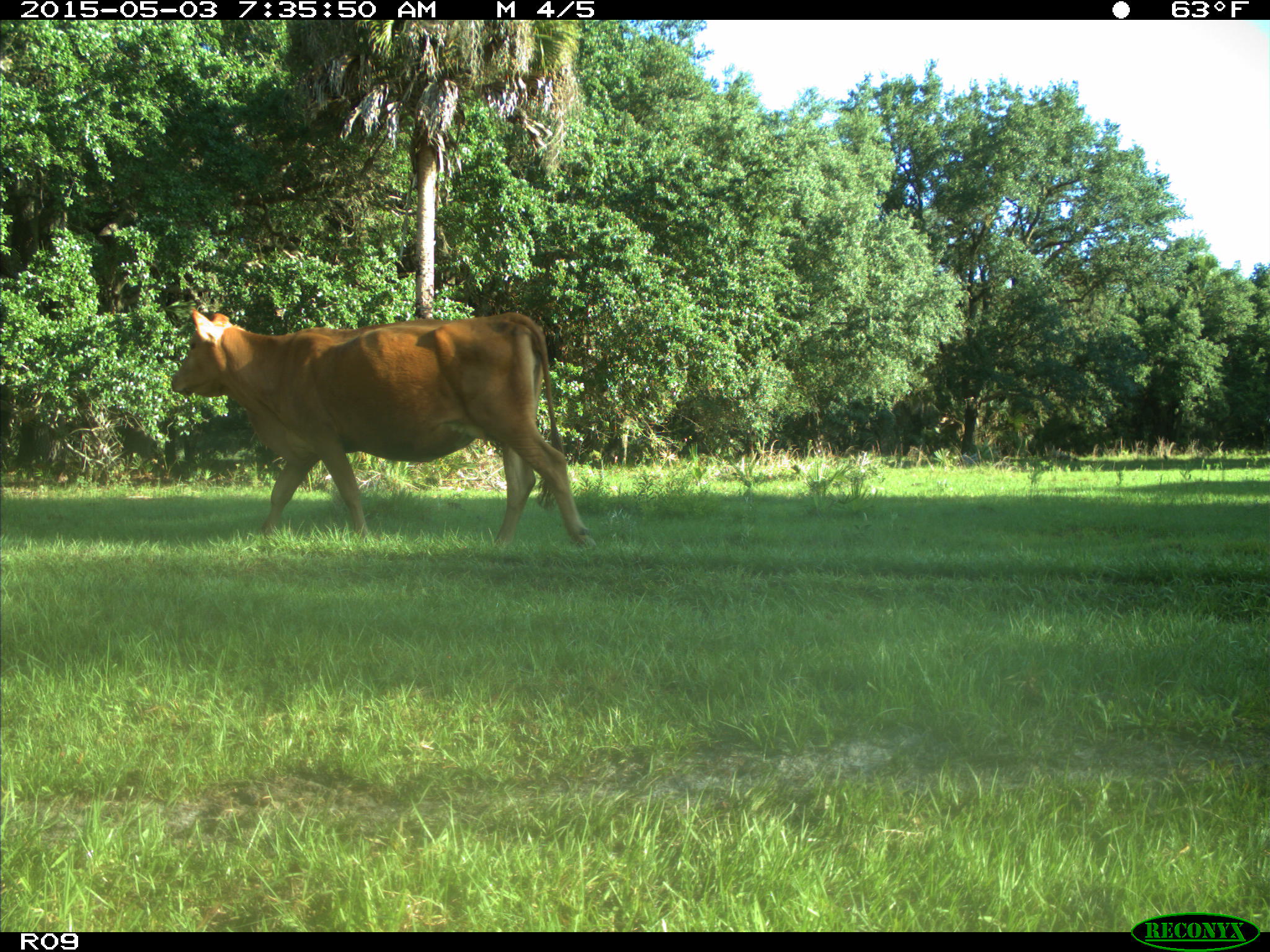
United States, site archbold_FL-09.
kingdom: Animalia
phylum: Chordata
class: Mammalia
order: Artiodactyla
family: Bovidae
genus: Bos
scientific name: Bos taurus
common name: domestic cow